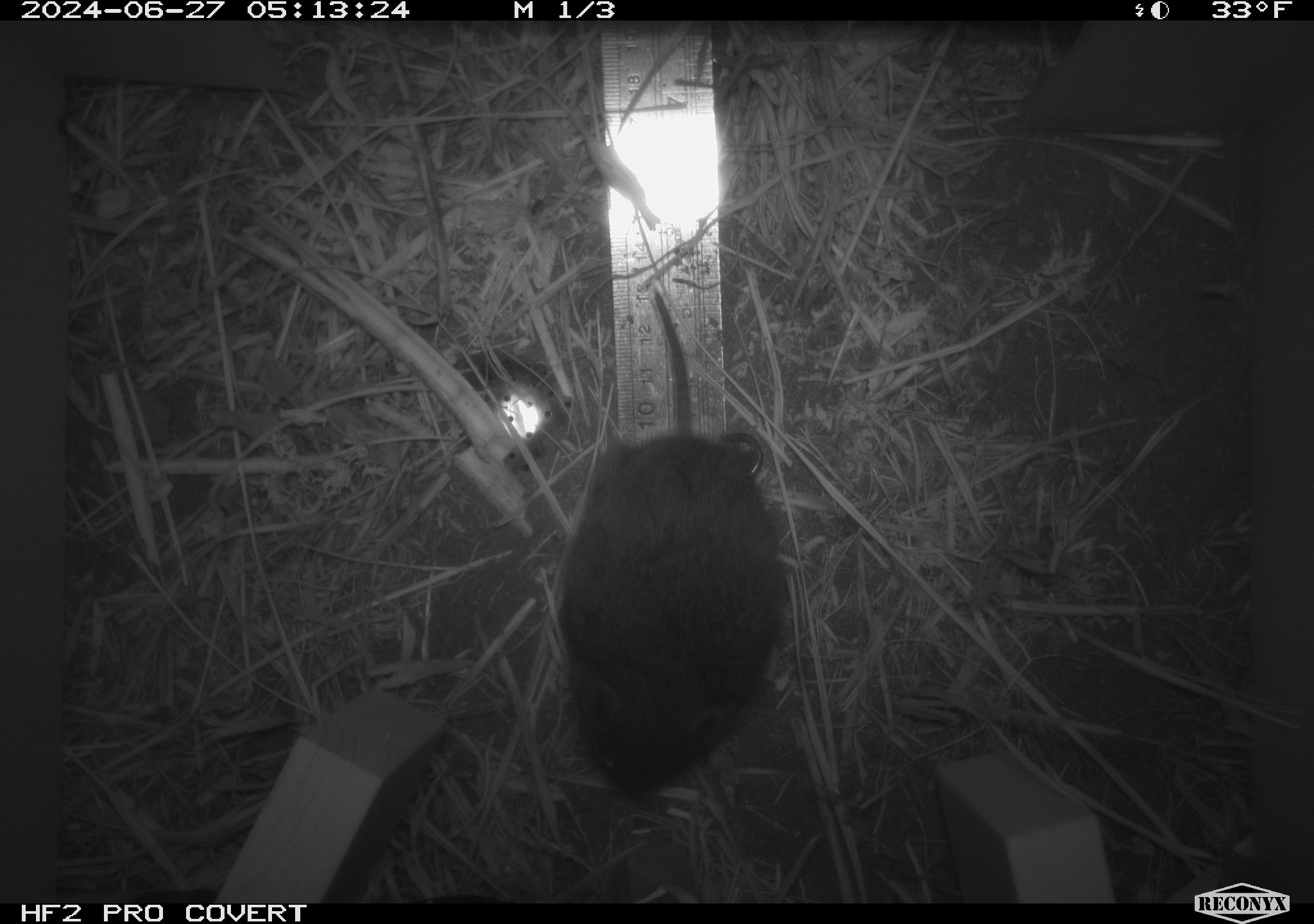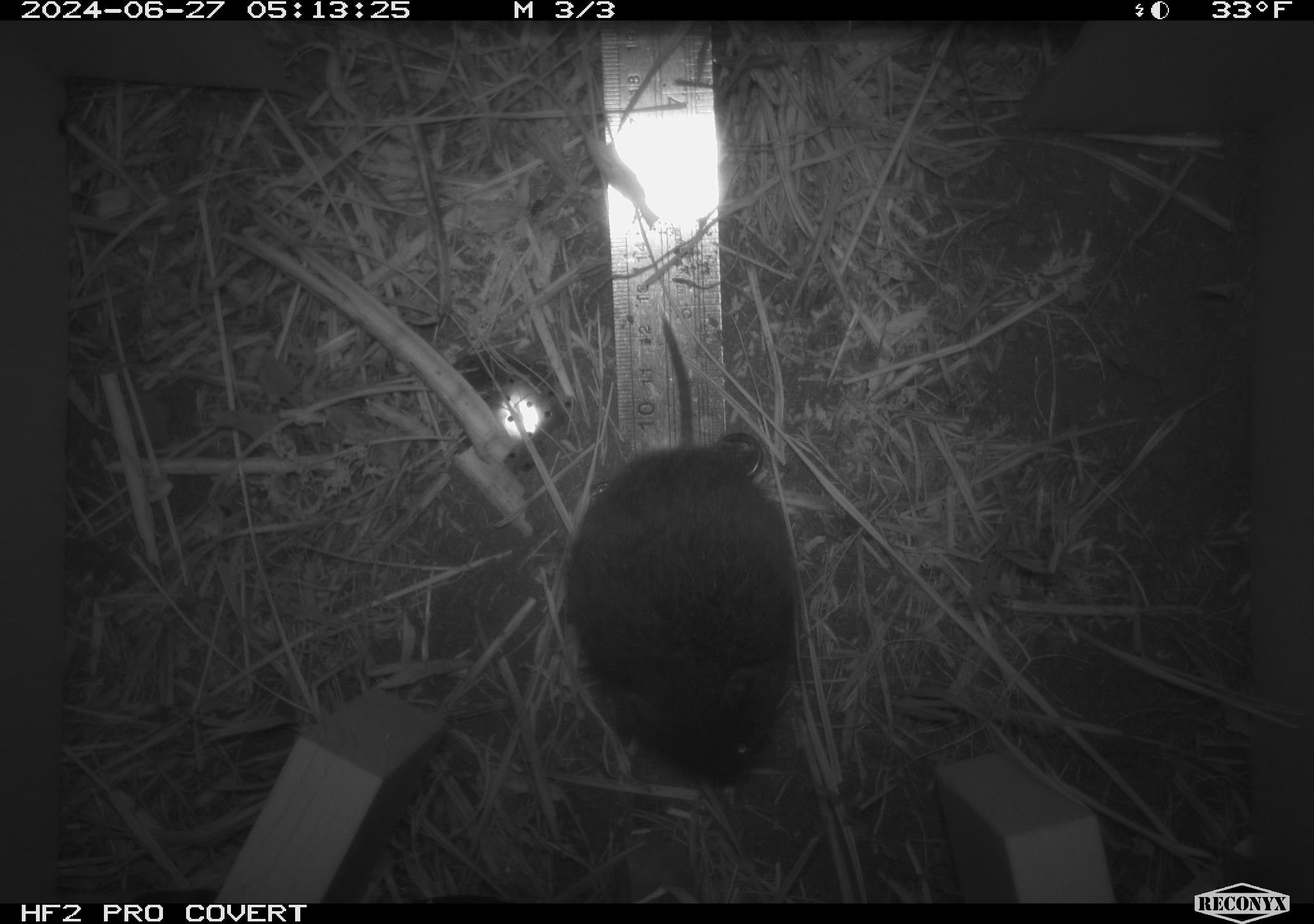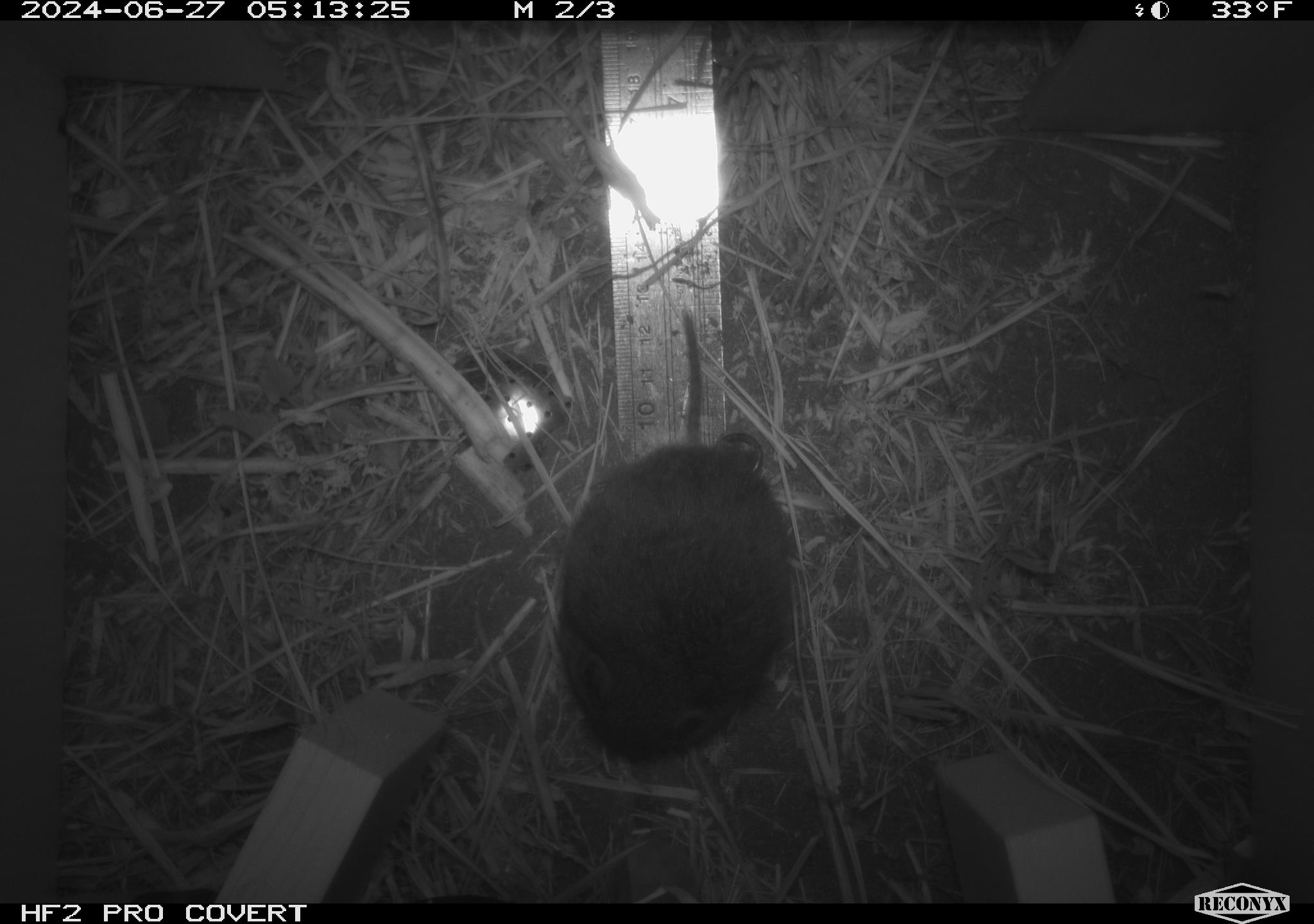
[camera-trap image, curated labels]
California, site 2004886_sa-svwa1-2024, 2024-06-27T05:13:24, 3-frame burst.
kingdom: Animalia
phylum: Chordata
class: Mammalia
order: Rodentia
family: Cricetidae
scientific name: Arvicolinae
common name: voles, lemmings, and muskrats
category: arvicolinae subfamily